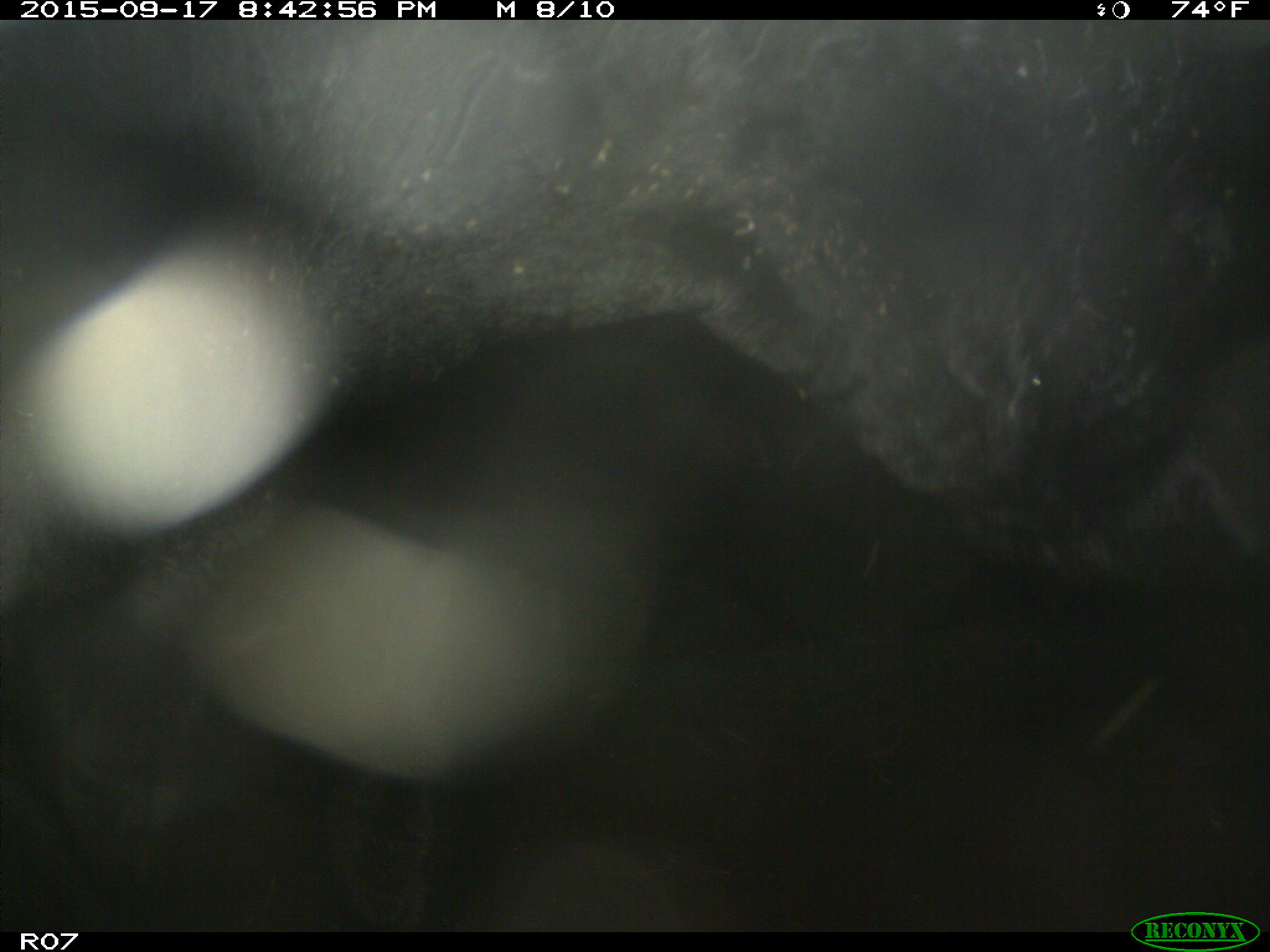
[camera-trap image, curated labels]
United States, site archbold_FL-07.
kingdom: Animalia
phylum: Chordata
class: Mammalia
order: Artiodactyla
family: Bovidae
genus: Bos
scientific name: Bos taurus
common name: domestic cow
Bos taurus (domestic cow).